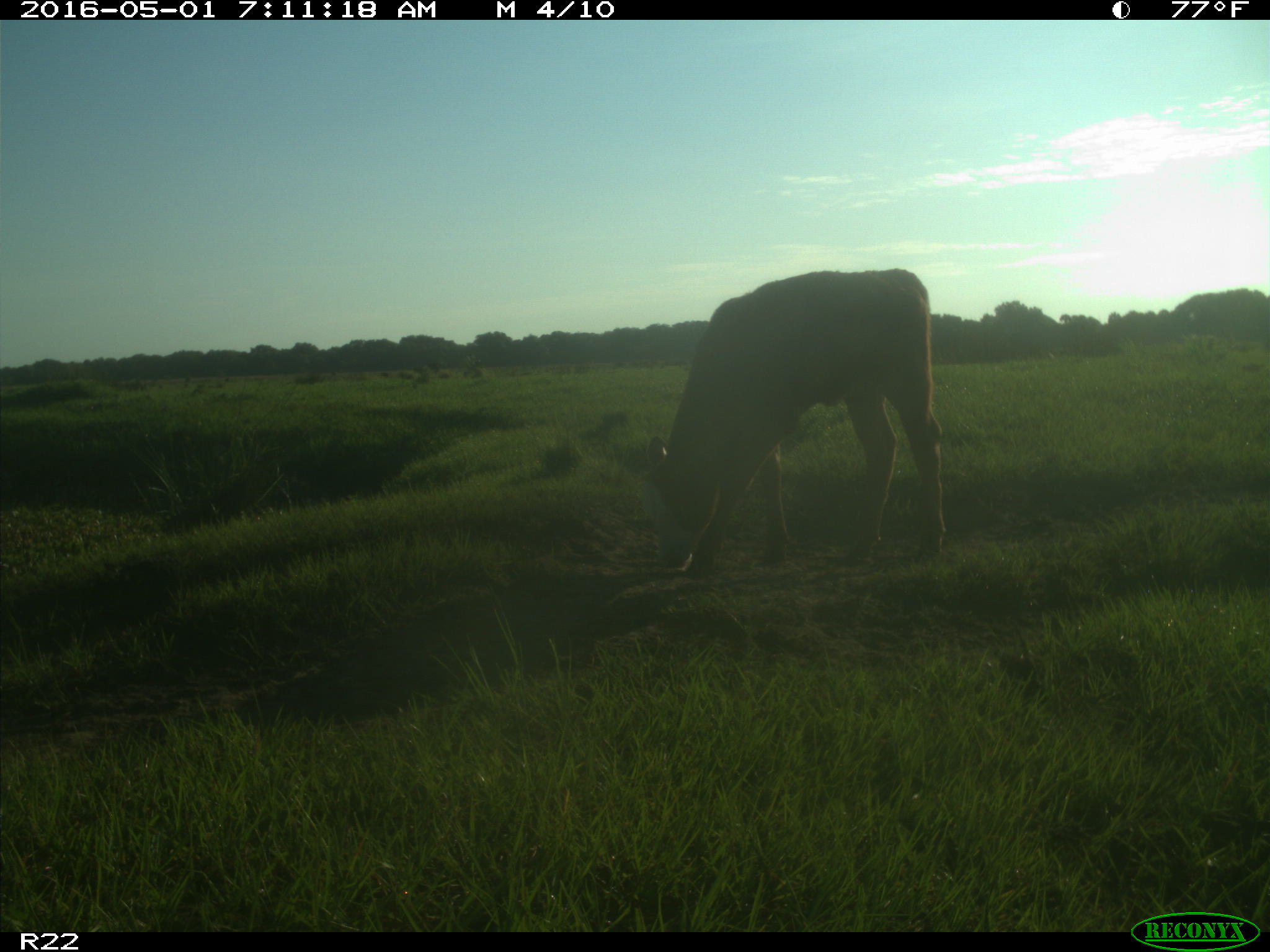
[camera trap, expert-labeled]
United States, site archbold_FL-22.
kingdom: Animalia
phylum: Chordata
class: Mammalia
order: Artiodactyla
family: Bovidae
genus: Bos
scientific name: Bos taurus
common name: domestic cow